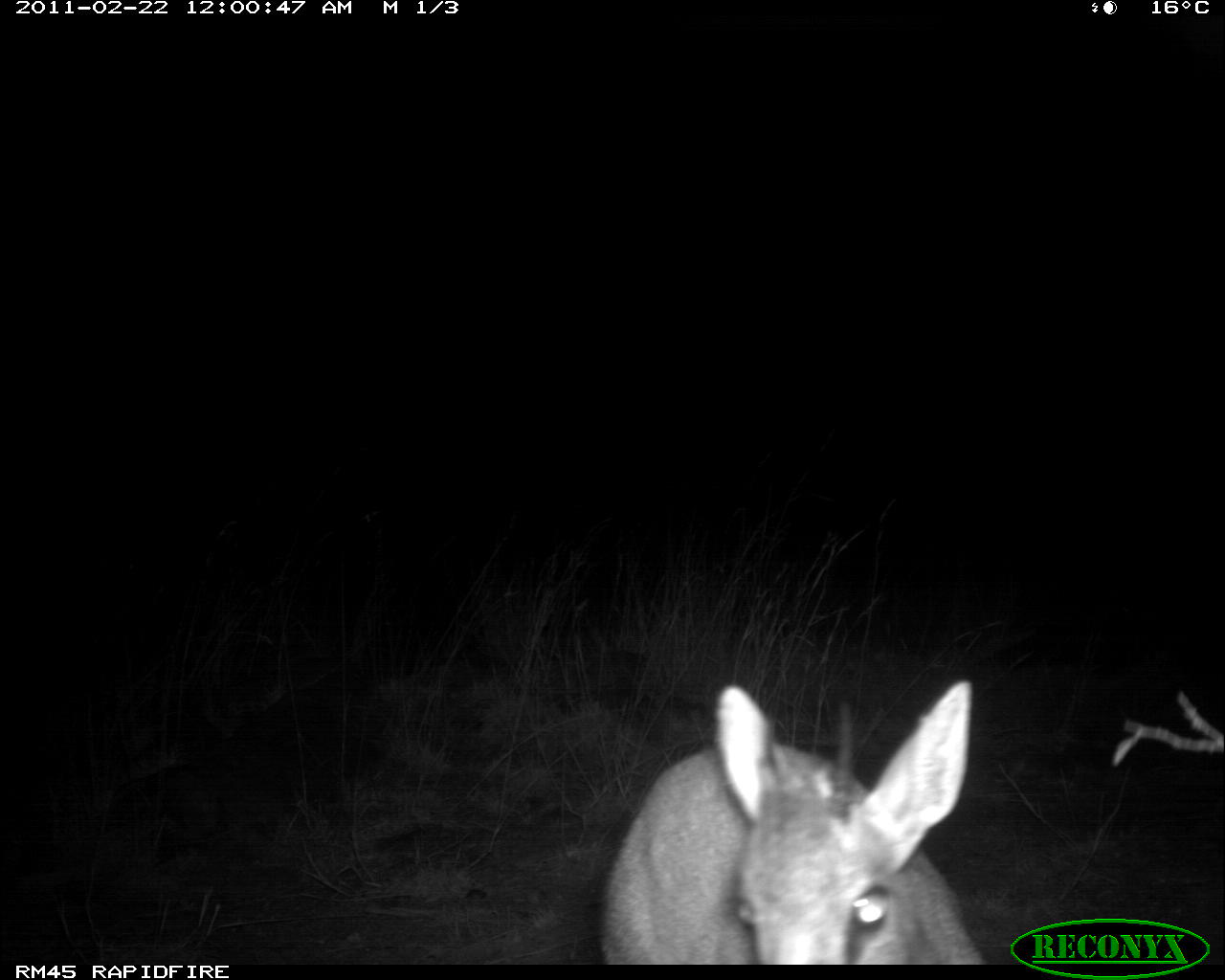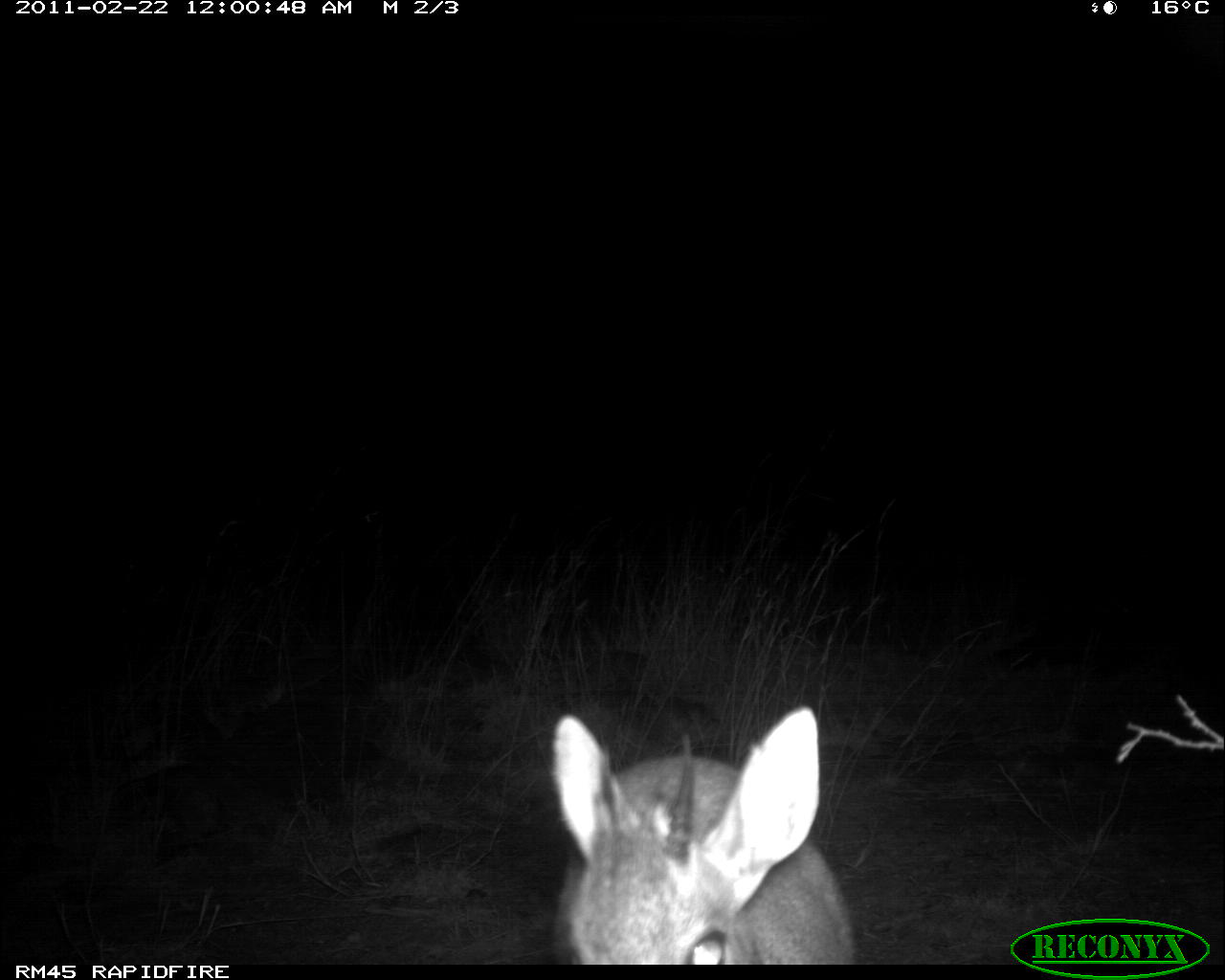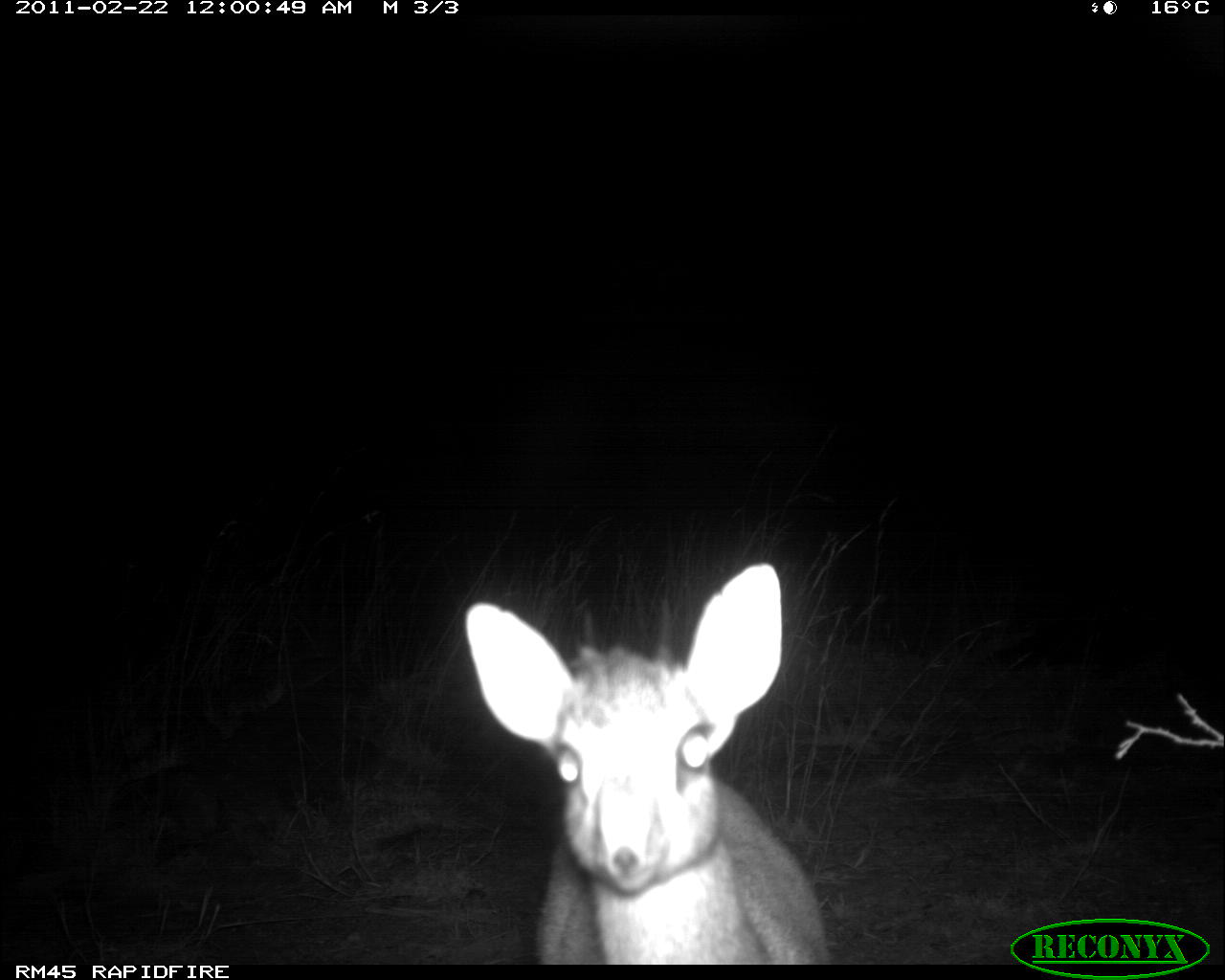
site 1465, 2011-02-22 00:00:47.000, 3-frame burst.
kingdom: Animalia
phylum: Chordata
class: Mammalia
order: Artiodactyla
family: Bovidae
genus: Madoqua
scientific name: Madoqua guentheri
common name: günther's dik-dik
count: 1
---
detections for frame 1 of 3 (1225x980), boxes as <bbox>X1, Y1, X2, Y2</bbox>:
madoqua guentheri: <bbox>598, 678, 987, 964</bbox>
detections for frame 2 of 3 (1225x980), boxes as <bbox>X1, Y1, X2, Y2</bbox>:
madoqua guentheri: <bbox>540, 699, 860, 961</bbox>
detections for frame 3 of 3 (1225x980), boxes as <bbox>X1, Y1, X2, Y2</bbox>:
madoqua guentheri: <bbox>459, 560, 832, 963</bbox>